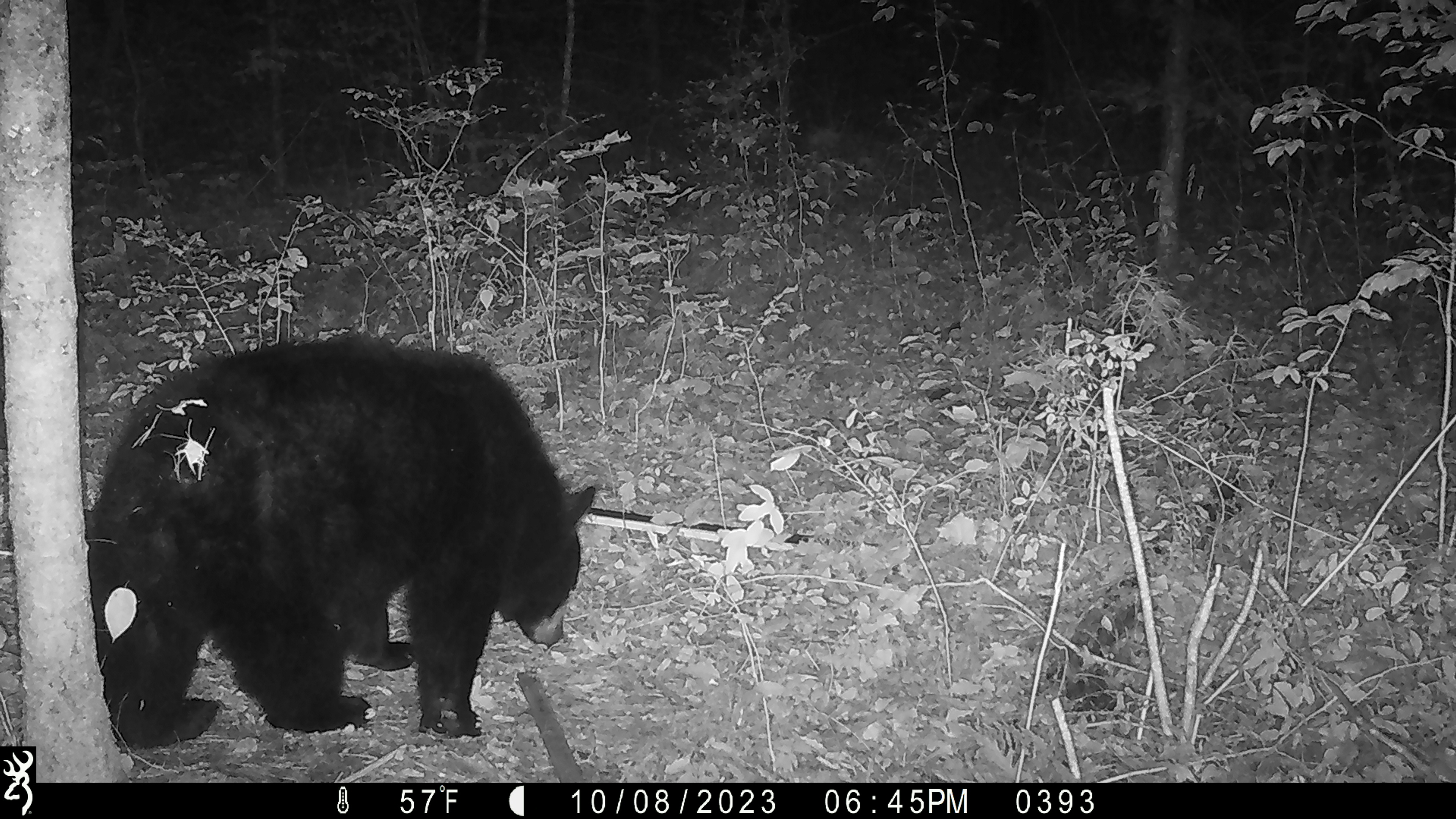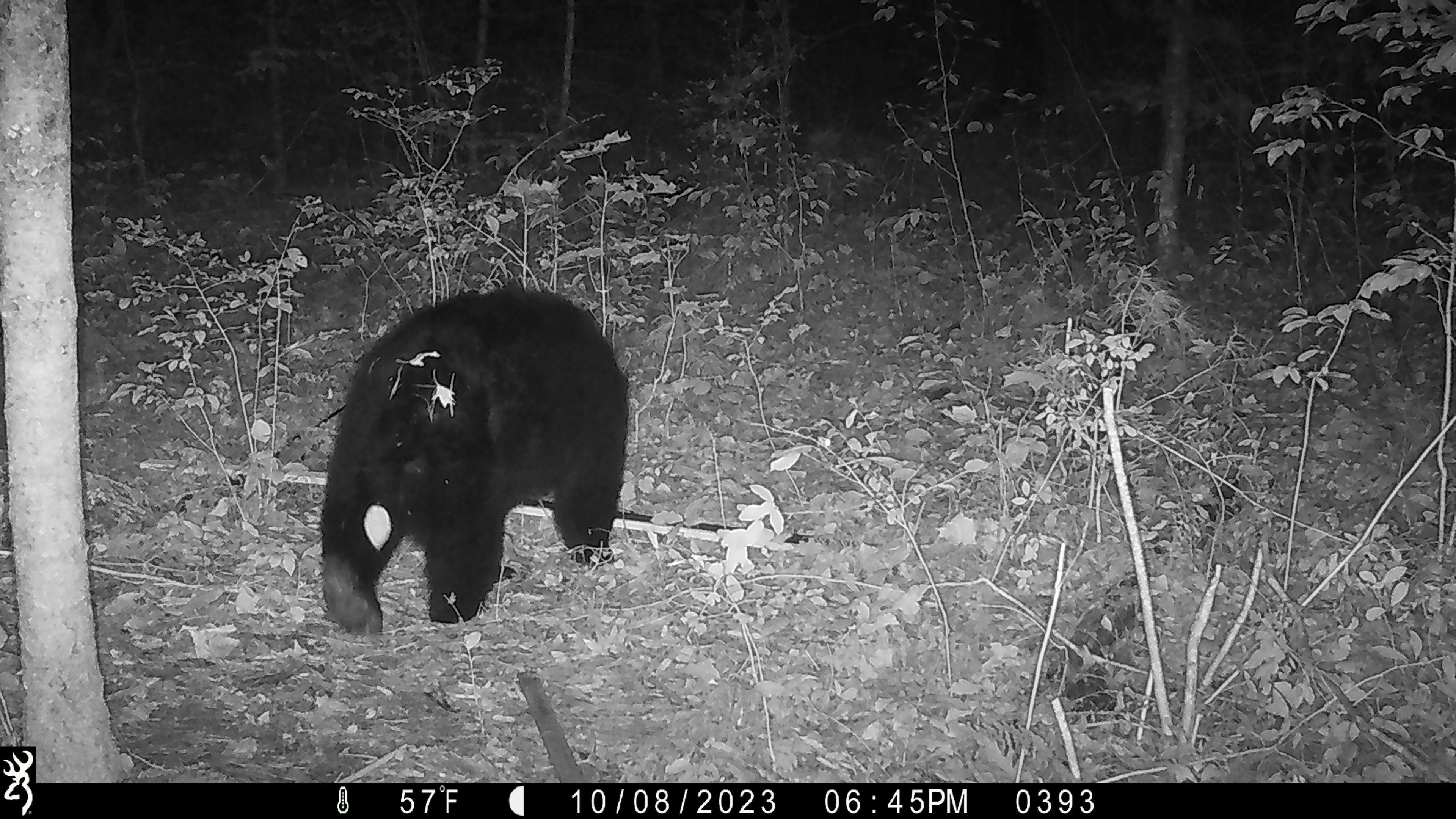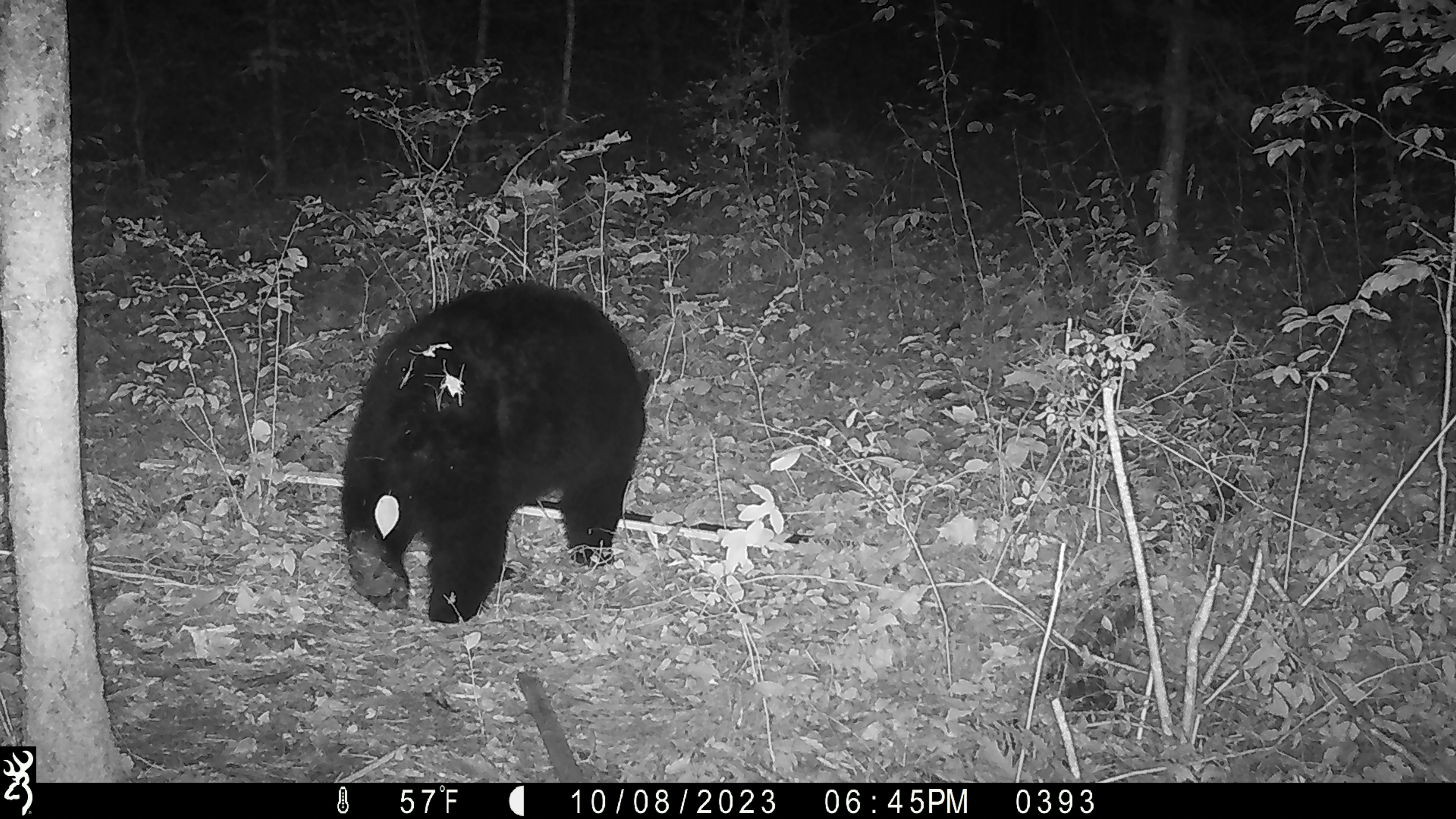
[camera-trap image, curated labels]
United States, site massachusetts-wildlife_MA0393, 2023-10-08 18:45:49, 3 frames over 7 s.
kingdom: Animalia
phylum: Chordata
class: Mammalia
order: Carnivora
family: Ursidae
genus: Ursus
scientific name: Ursus americanus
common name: black bear